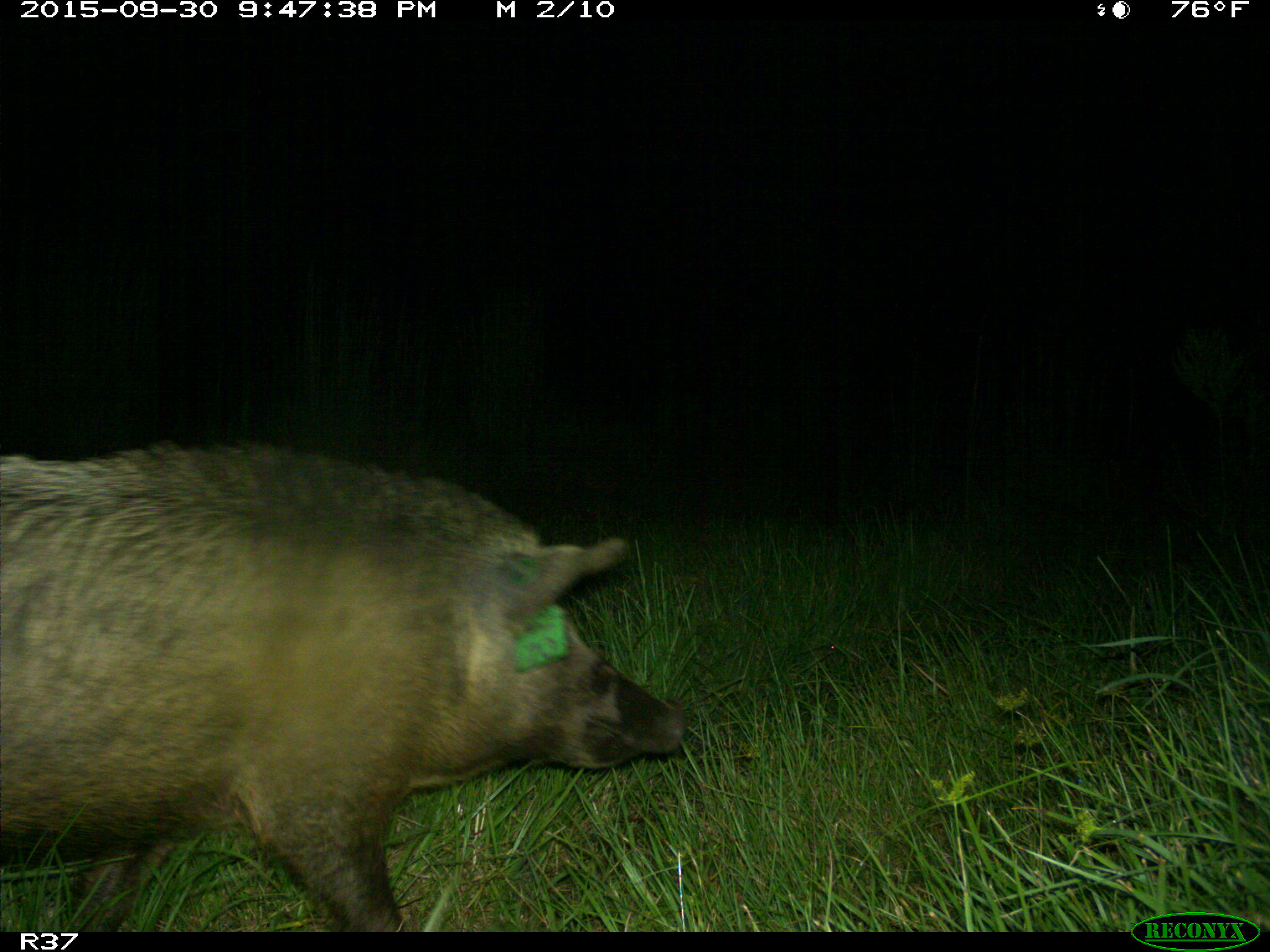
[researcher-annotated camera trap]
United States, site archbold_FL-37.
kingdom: Animalia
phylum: Chordata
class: Mammalia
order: Artiodactyla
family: Suidae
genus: Sus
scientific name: Sus scrofa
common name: wild boar